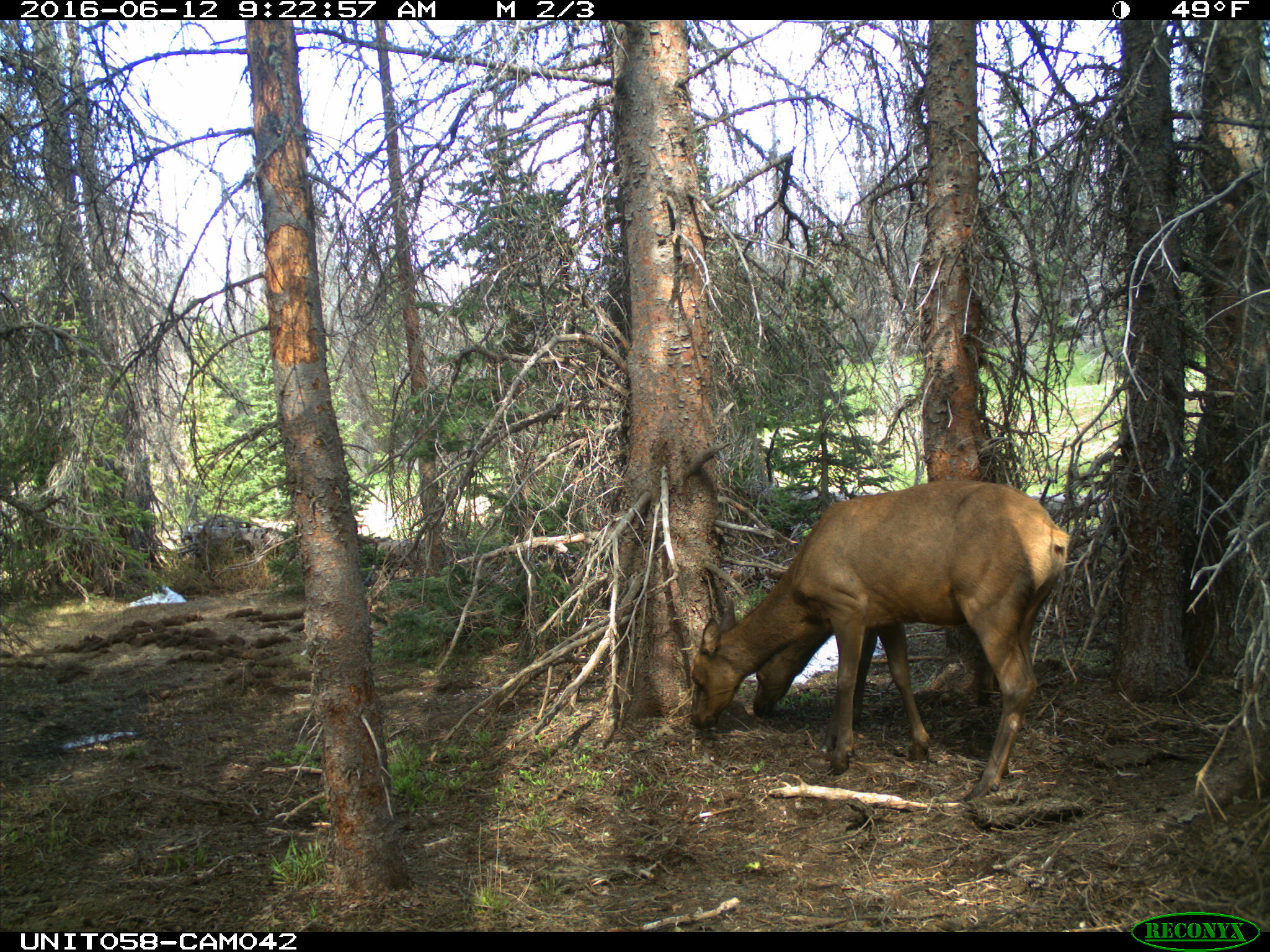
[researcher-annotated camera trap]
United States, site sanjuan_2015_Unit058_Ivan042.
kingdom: Animalia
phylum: Chordata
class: Mammalia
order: Artiodactyla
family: Cervidae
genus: Cervus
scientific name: Cervus elaphus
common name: red deer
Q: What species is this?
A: Cervus elaphus (red deer).